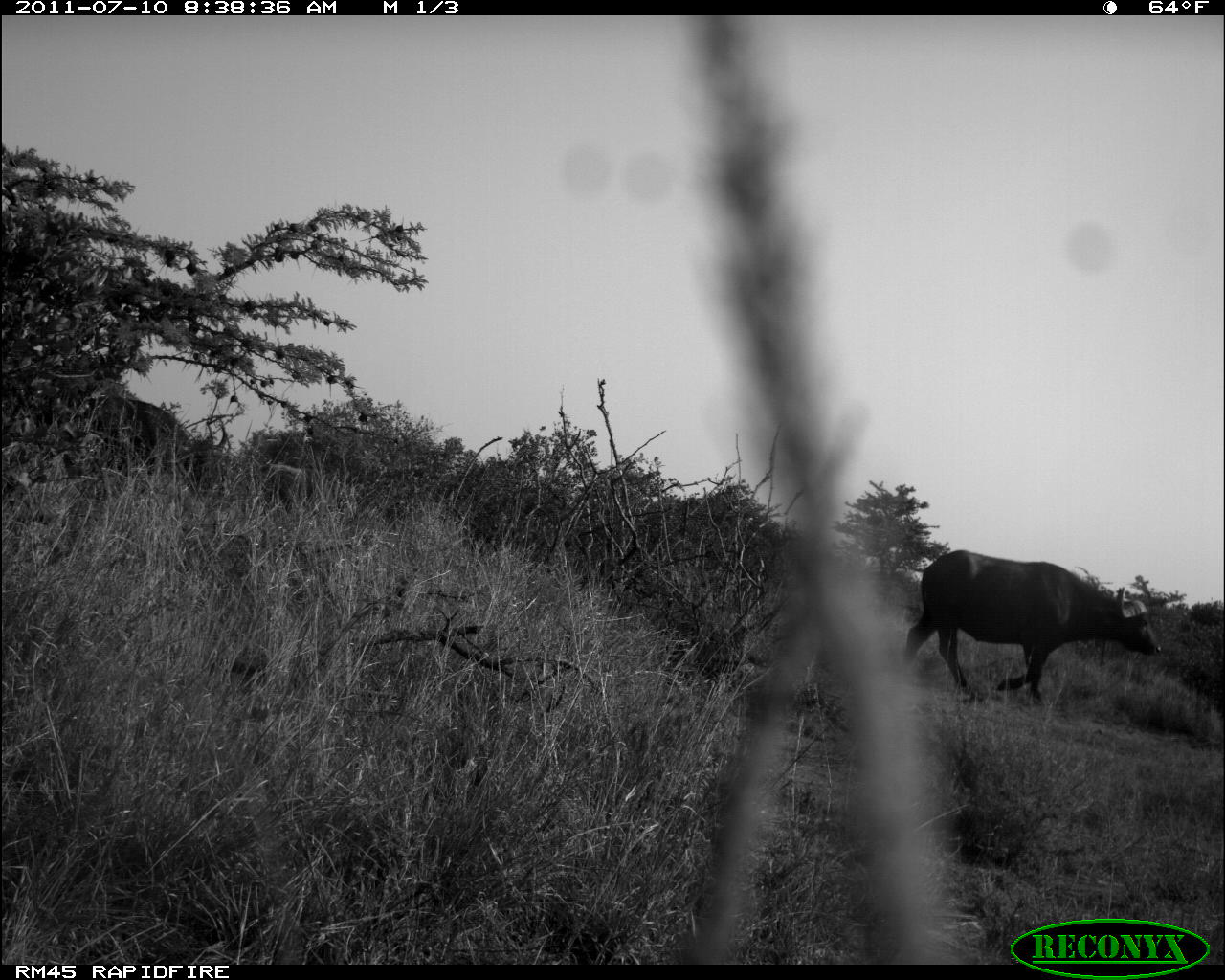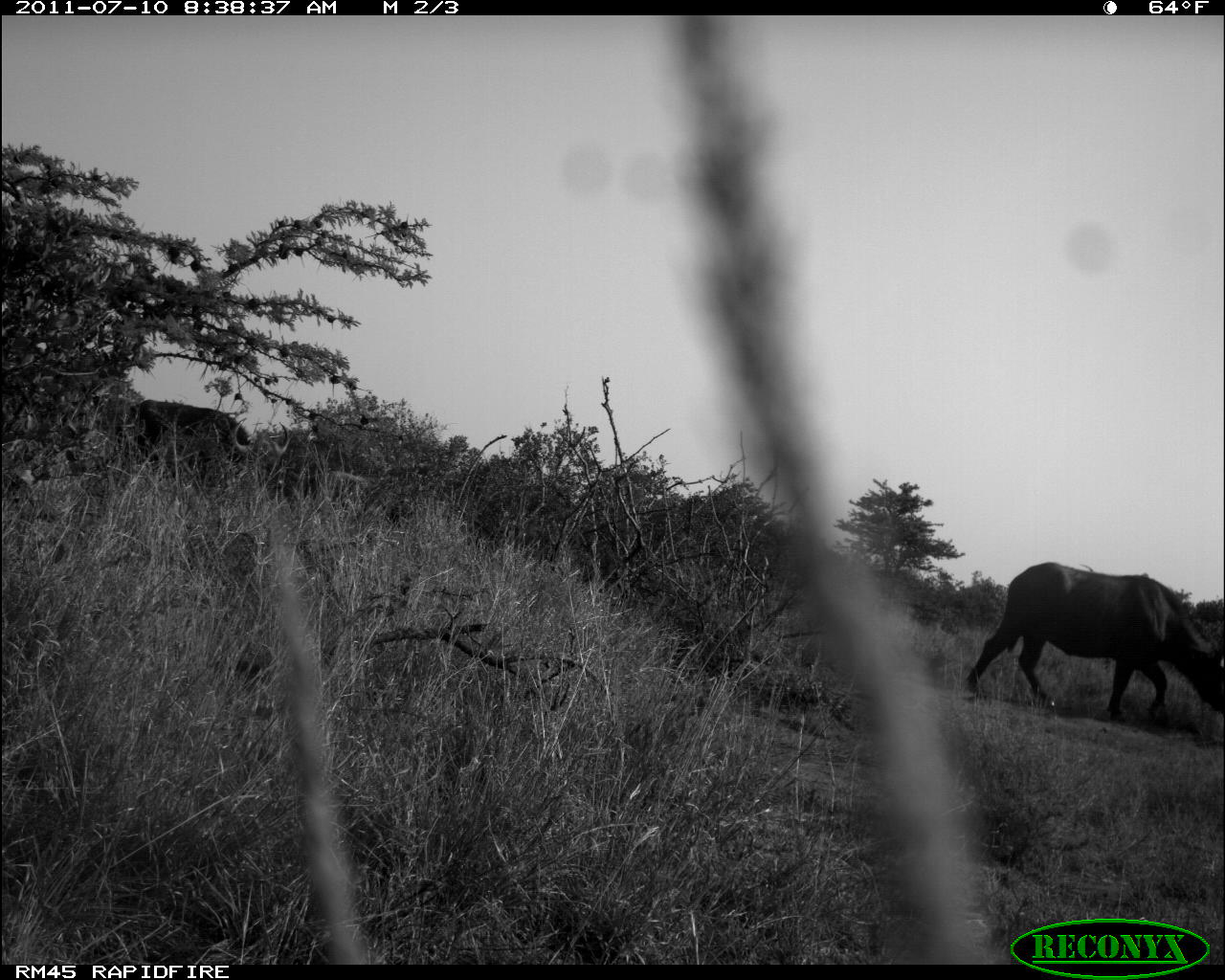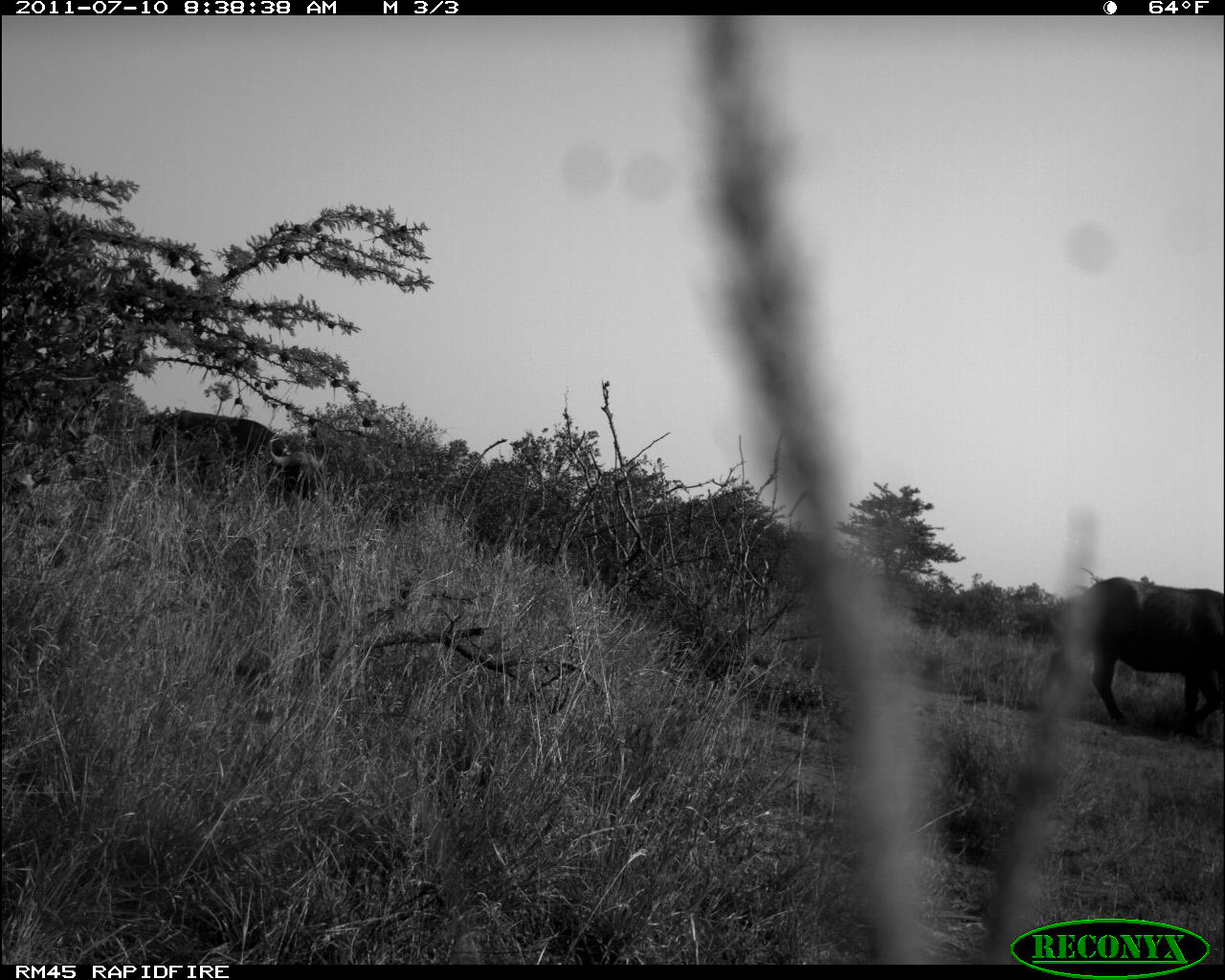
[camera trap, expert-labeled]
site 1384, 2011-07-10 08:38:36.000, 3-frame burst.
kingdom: Animalia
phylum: Chordata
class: Mammalia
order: Artiodactyla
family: Bovidae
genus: Syncerus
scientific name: Syncerus caffer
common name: african buffalo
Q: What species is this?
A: Syncerus caffer (african buffalo).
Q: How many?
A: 2.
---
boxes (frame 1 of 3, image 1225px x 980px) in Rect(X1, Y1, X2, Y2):
syncerus caffer: Rect(900, 549, 1163, 706); Rect(81, 396, 231, 493)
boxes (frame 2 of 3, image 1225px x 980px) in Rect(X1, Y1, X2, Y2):
syncerus caffer: Rect(966, 562, 1224, 724); Rect(126, 399, 293, 490)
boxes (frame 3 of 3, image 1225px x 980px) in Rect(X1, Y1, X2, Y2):
syncerus caffer: Rect(1077, 576, 1225, 725); Rect(132, 410, 328, 510)